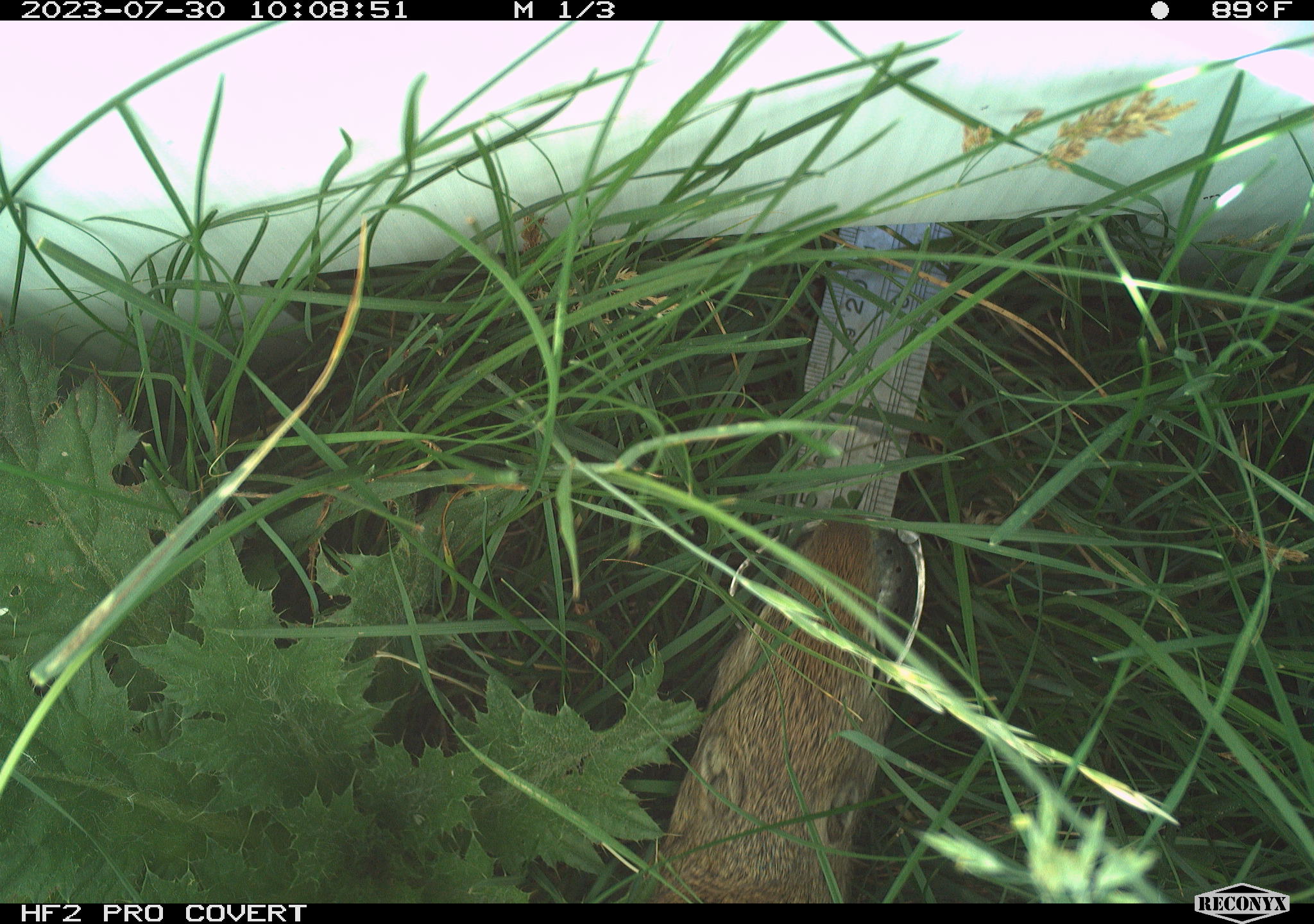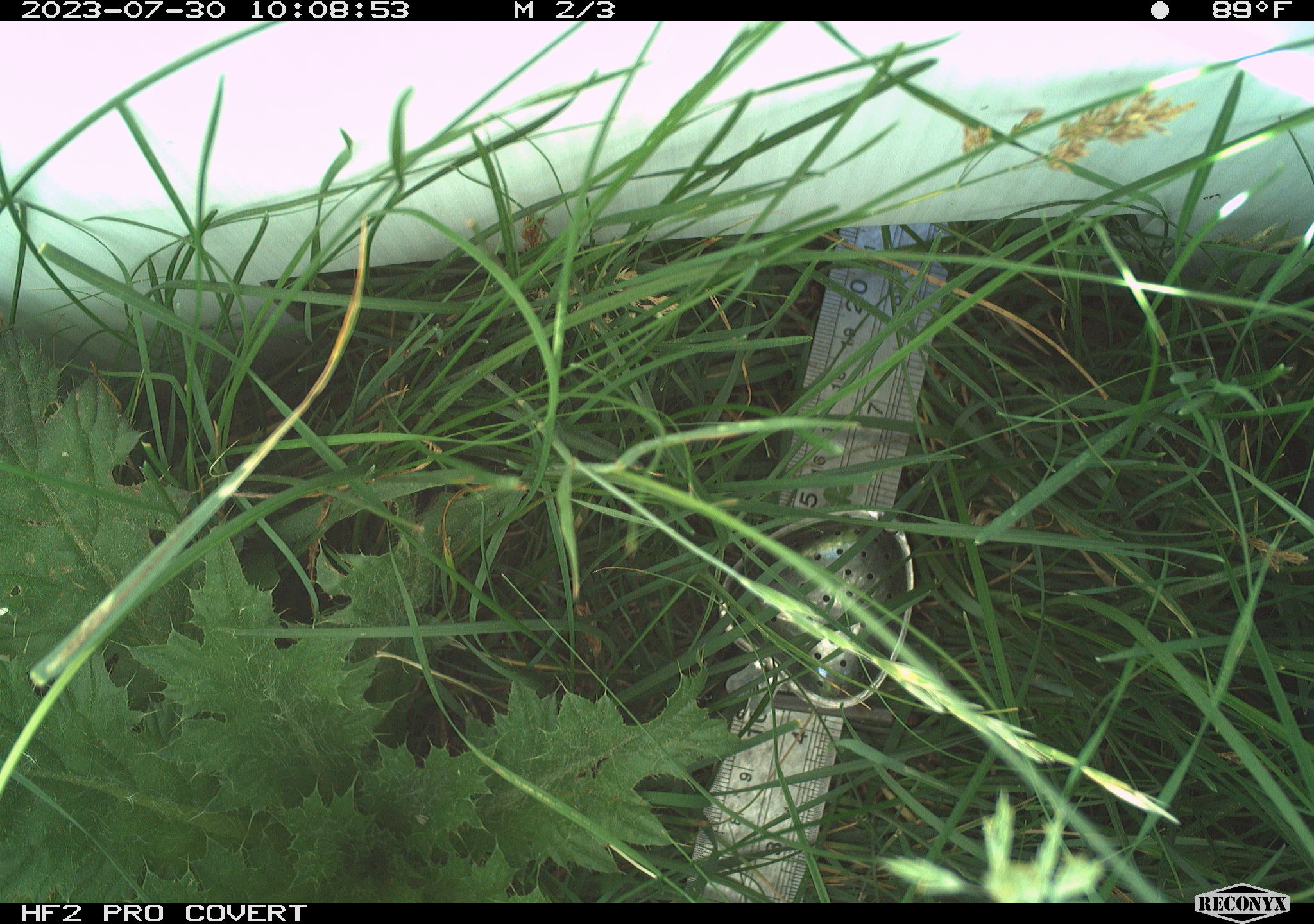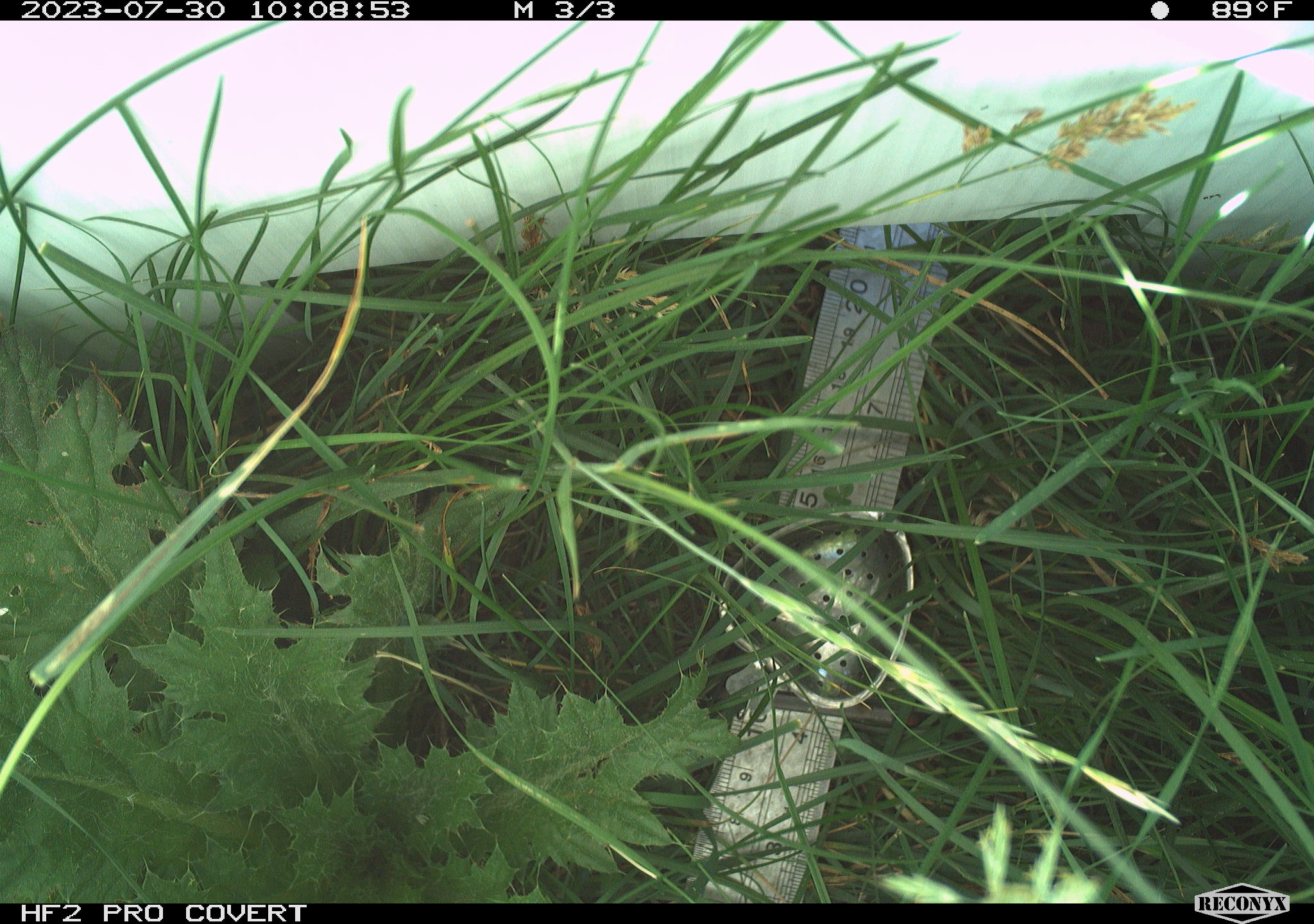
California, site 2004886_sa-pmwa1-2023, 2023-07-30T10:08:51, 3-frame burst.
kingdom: Animalia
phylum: Chordata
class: Mammalia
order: Rodentia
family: Sciuridae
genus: Urocitellus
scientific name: Urocitellus beldingi beldingi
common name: belding's ground squirrel